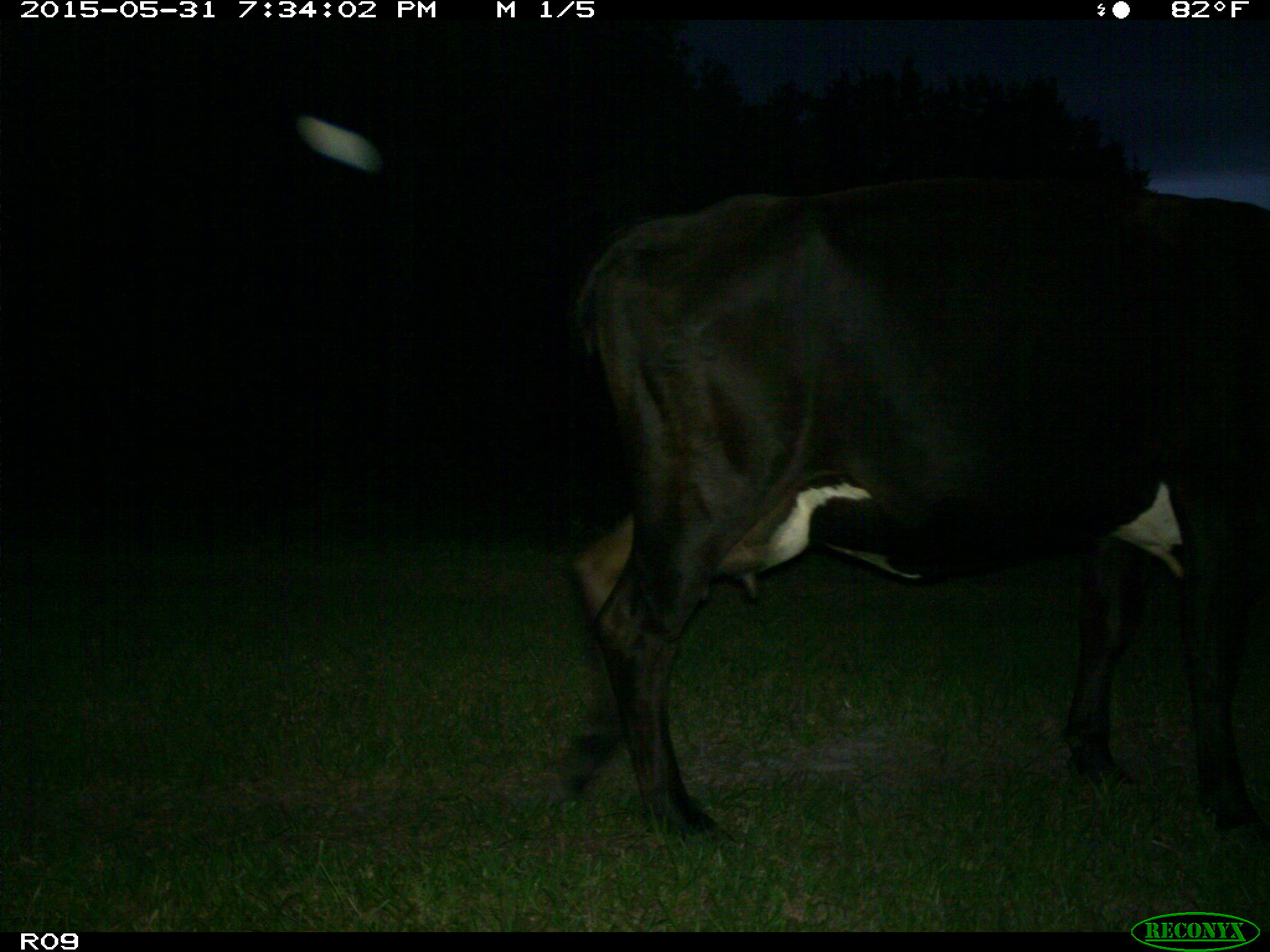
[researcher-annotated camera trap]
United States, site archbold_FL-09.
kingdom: Animalia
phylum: Chordata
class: Mammalia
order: Artiodactyla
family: Bovidae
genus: Bos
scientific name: Bos taurus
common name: domestic cow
Bos taurus (domestic cow).